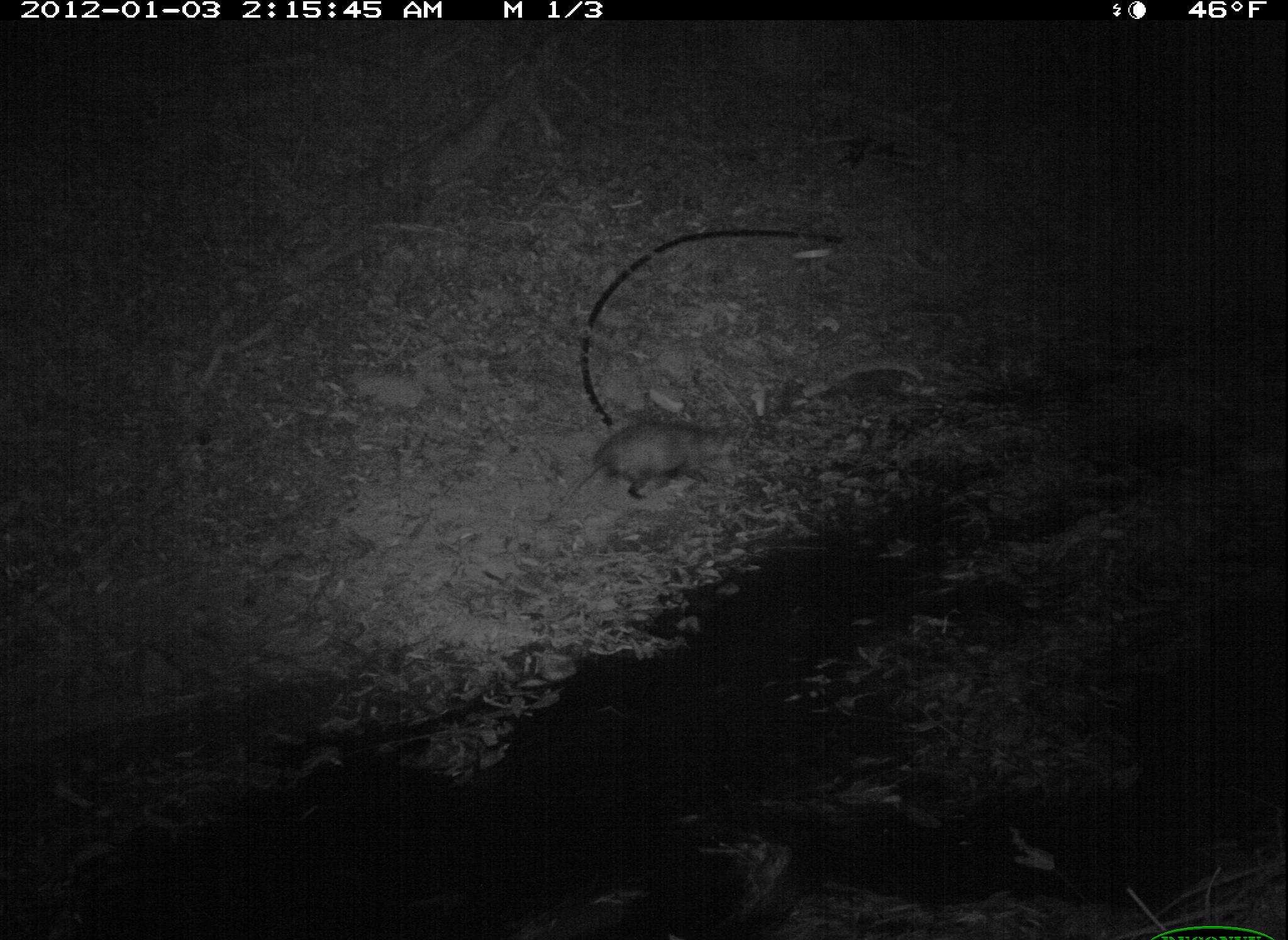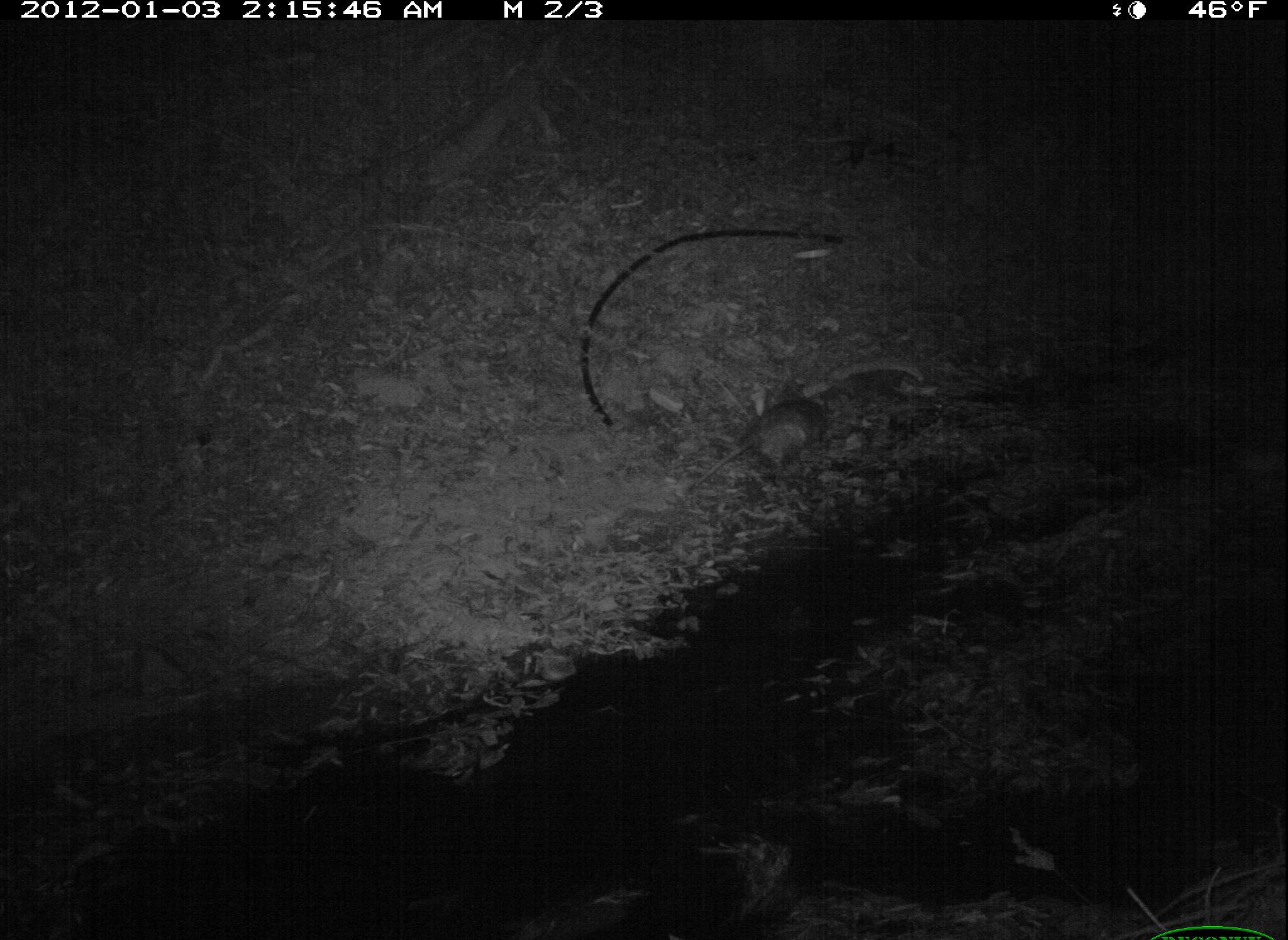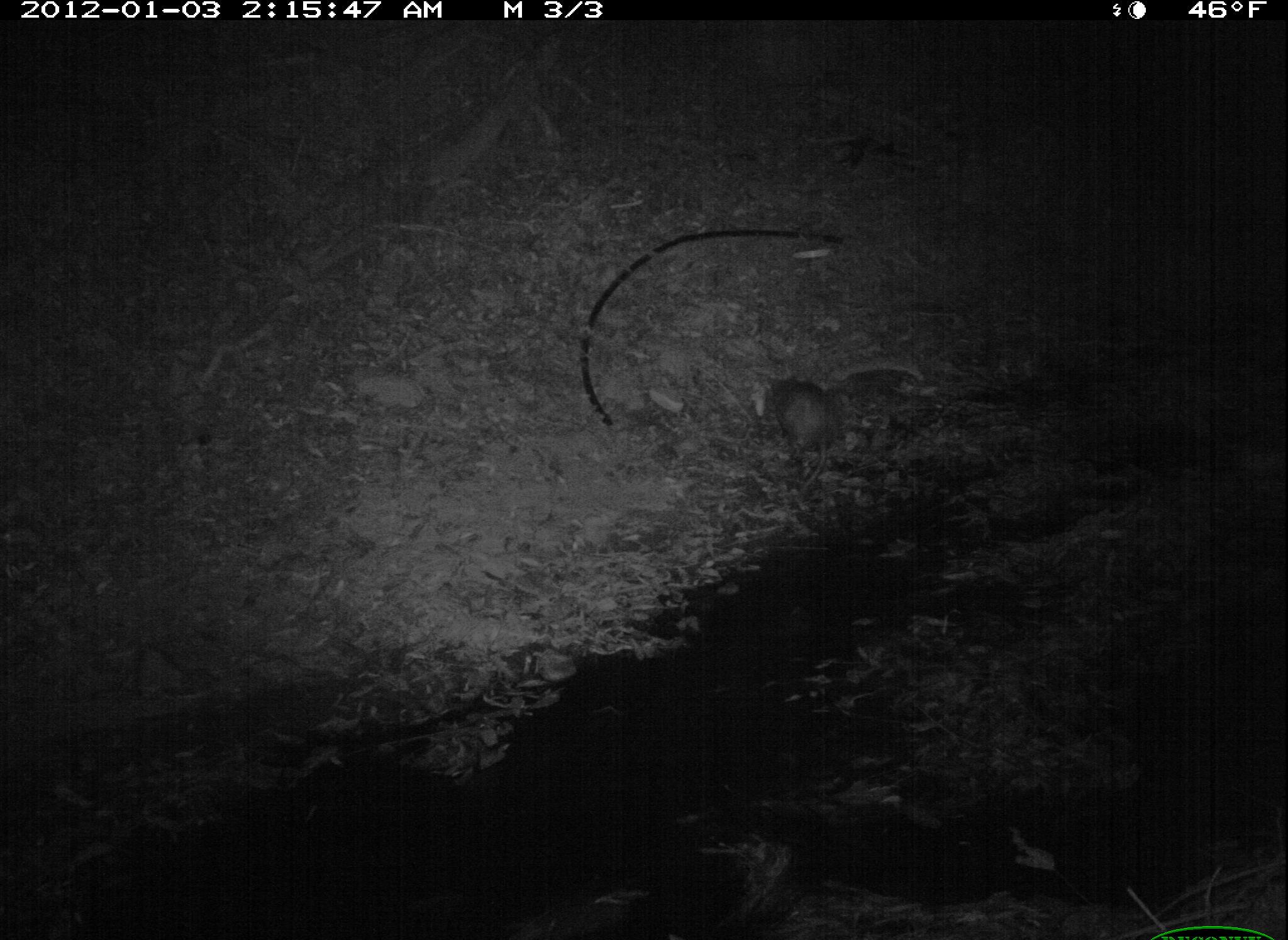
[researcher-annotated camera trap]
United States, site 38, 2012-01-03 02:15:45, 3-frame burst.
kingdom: Animalia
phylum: Chordata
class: Mammalia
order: Didelphimorphia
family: Didelphidae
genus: Didelphis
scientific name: Didelphis virginiana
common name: virginia opossum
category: opossum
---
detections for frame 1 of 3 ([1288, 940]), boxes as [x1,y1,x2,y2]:
opossum: [535,408,770,532]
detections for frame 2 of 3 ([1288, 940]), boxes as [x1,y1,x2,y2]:
opossum: [681,370,855,499]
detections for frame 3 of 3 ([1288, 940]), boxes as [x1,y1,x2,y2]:
opossum: [750,361,855,506]